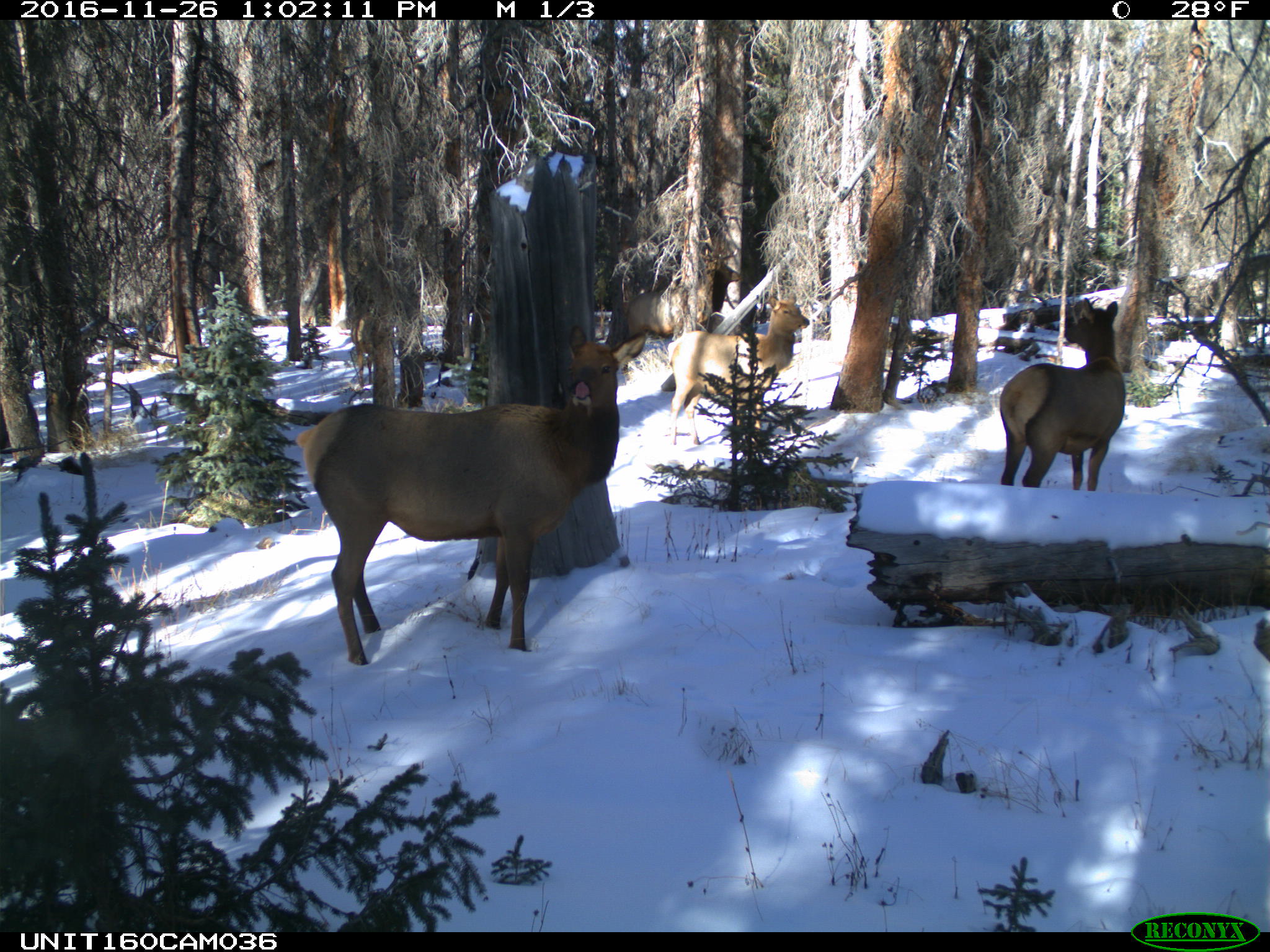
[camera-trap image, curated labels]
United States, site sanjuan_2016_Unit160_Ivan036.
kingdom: Animalia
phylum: Chordata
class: Mammalia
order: Artiodactyla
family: Cervidae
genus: Cervus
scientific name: Cervus elaphus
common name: red deer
Cervus elaphus (red deer).